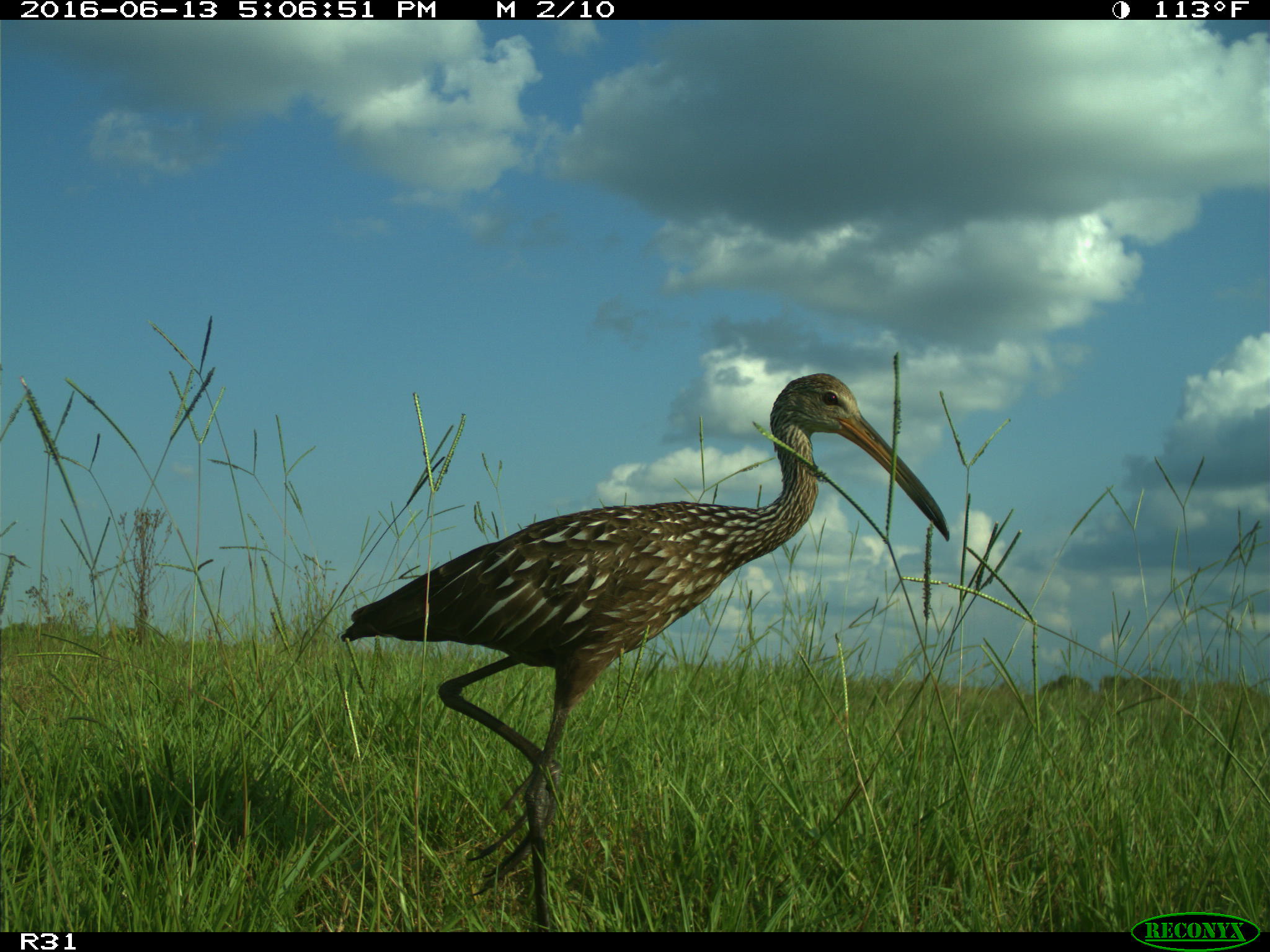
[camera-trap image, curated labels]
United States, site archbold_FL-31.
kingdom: Animalia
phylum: Chordata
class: Aves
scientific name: Aves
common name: birds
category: unidentified bird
Unidentified bird (birds) (Aves).